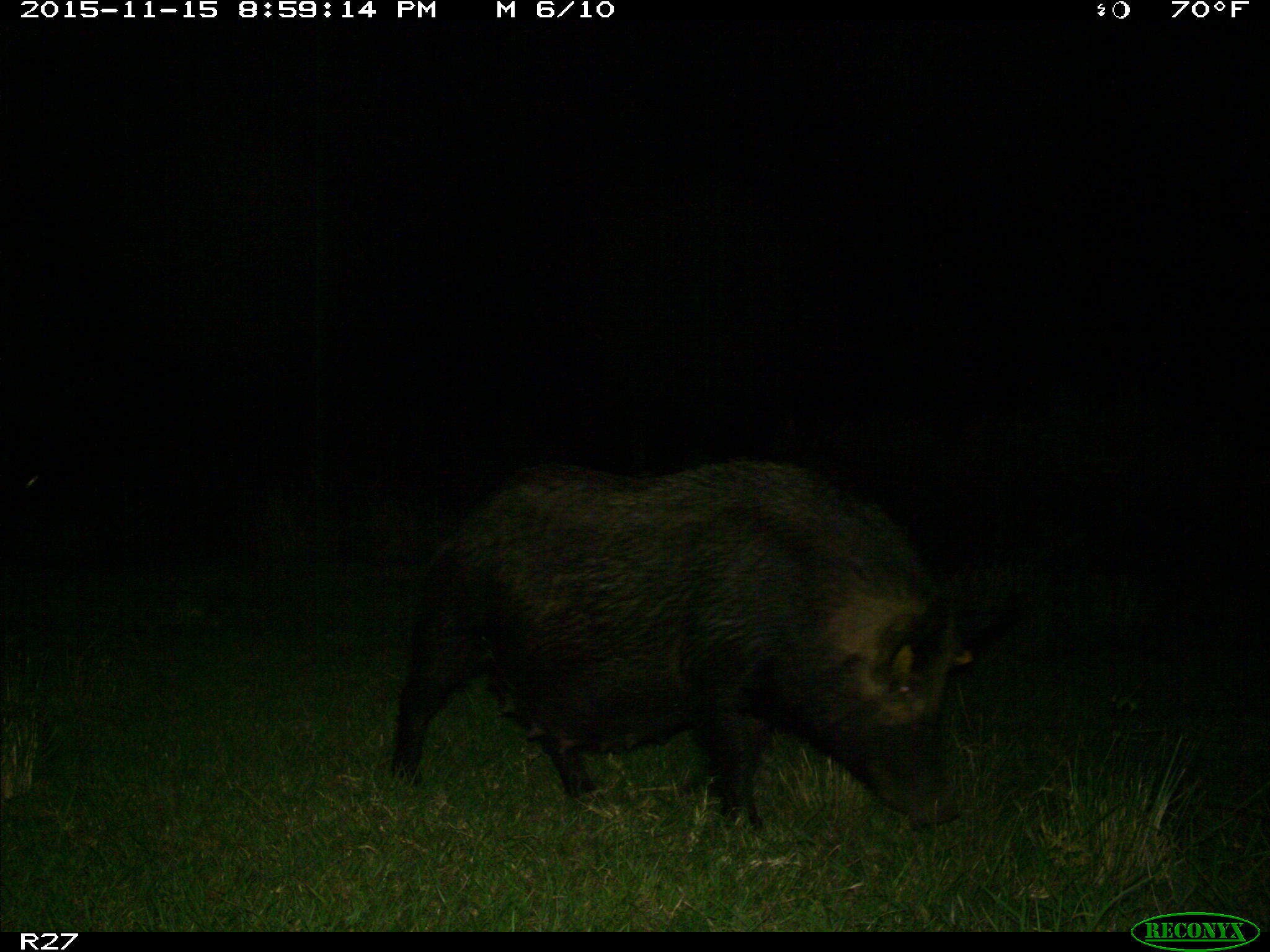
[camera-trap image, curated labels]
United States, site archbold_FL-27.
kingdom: Animalia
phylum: Chordata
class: Mammalia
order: Artiodactyla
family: Suidae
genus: Sus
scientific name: Sus scrofa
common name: wild boar